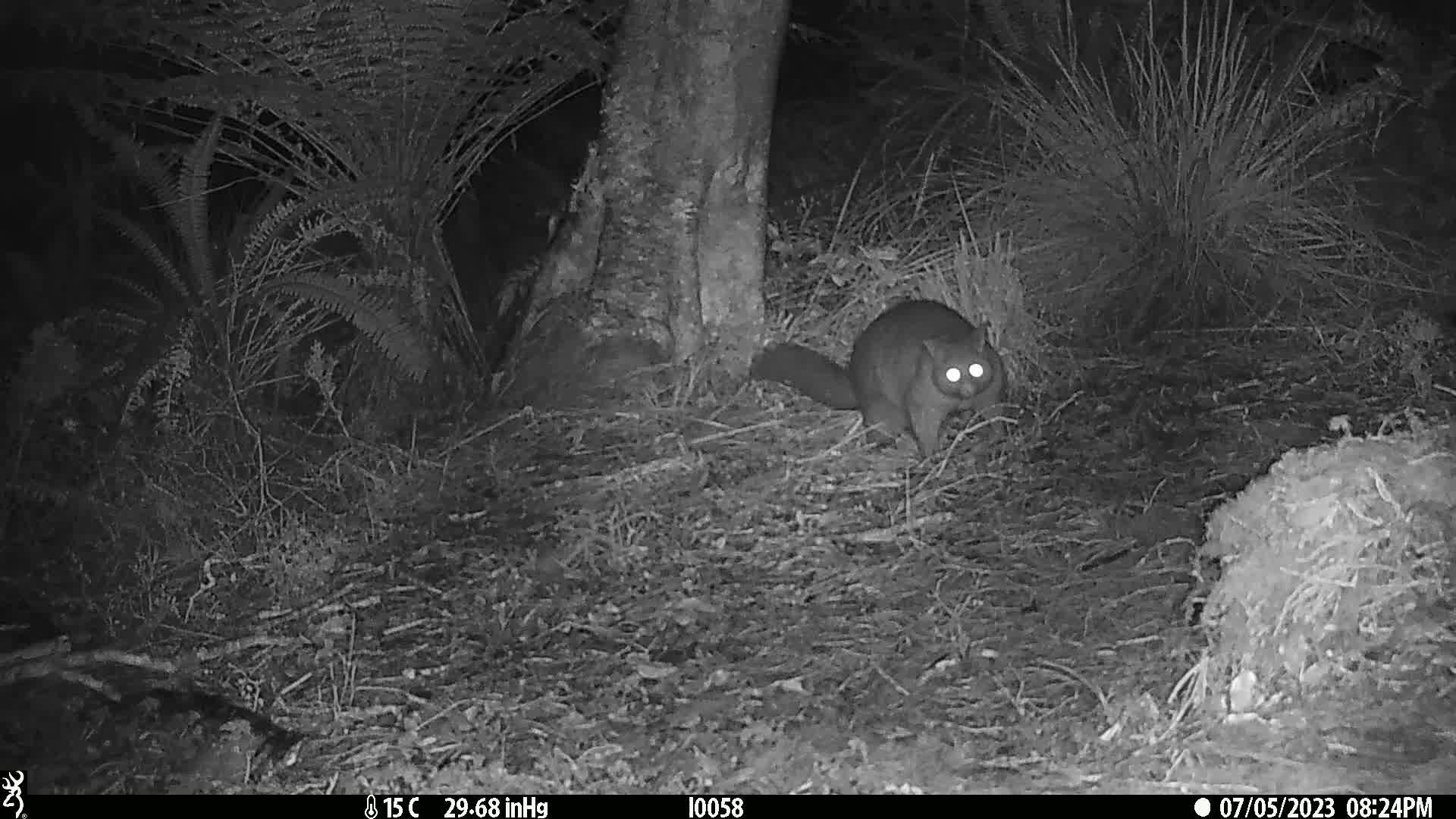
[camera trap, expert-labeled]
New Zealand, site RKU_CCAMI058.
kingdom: Animalia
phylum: Chordata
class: Mammalia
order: Diprotodontia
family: Phalangeridae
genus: Trichosurus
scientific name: Trichosurus vulpecula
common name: common brushtail possum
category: possum